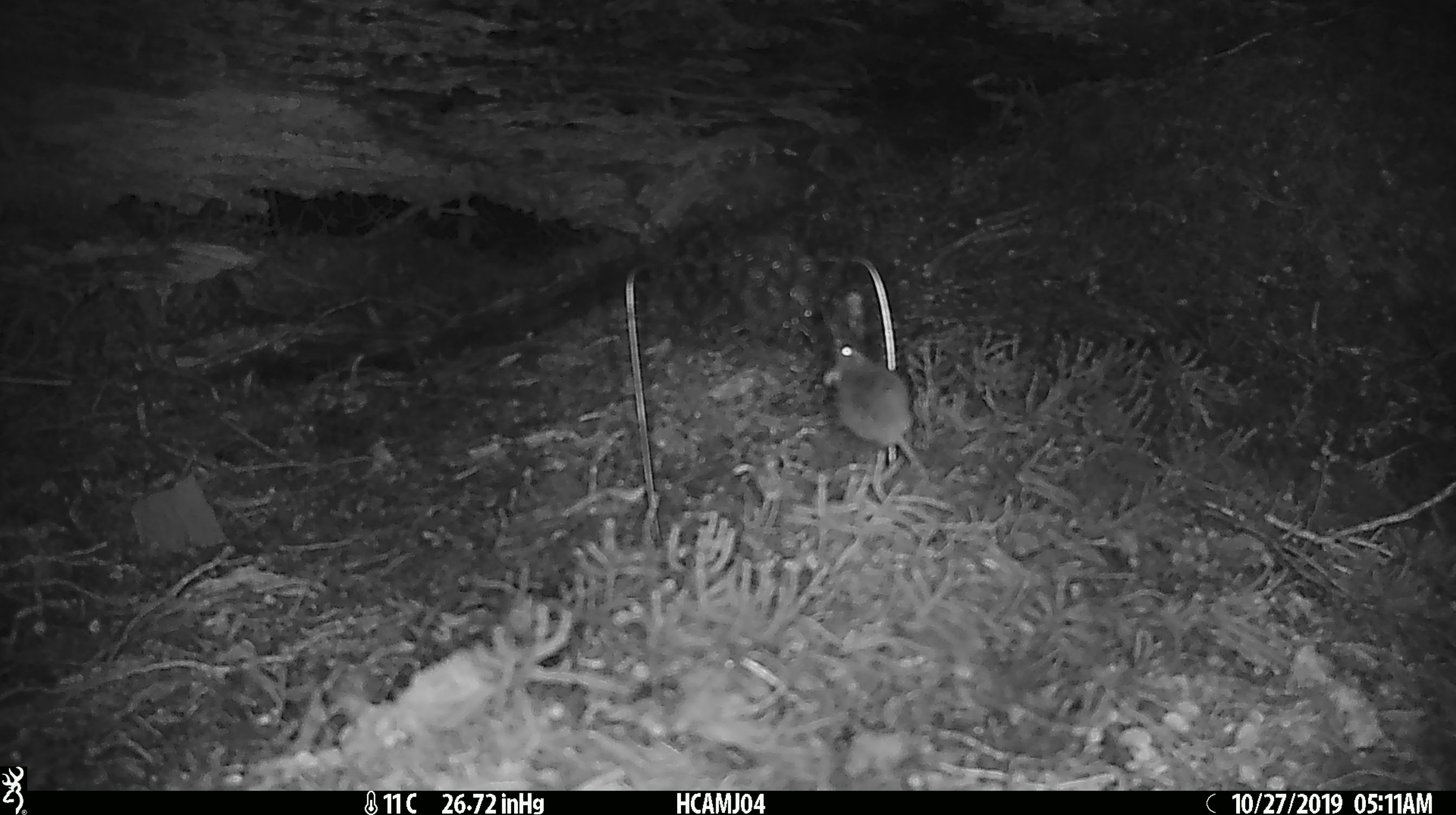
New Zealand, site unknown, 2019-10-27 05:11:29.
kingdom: Animalia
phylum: Chordata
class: Mammalia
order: Rodentia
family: Muridae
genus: Mus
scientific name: Mus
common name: mouse